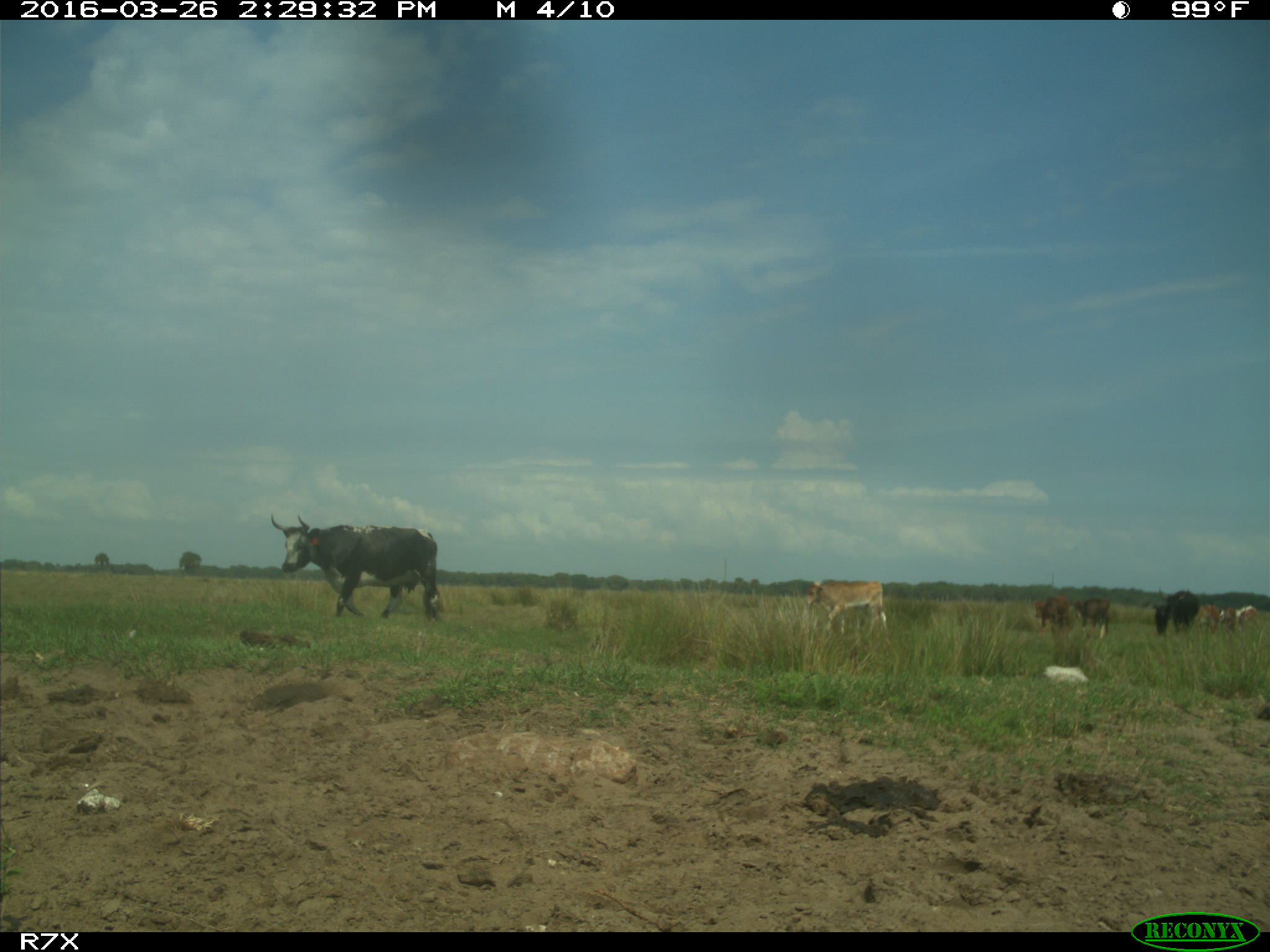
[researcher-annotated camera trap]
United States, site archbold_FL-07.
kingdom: Animalia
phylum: Chordata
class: Mammalia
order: Artiodactyla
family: Bovidae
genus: Bos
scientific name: Bos taurus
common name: domestic cow